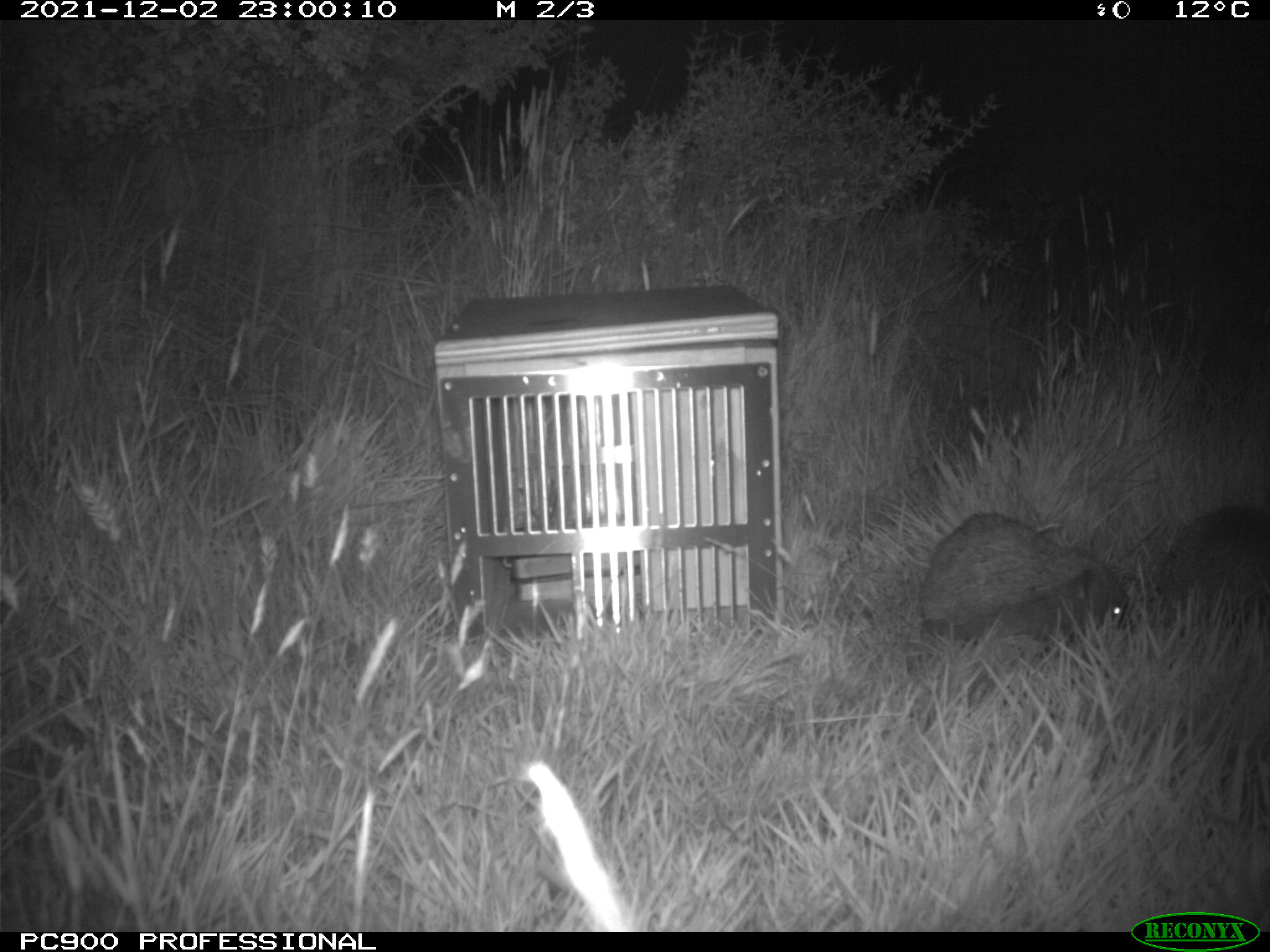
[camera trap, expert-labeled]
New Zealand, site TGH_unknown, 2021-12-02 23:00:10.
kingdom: Animalia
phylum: Chordata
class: Mammalia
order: Eulipotyphla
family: Erinaceidae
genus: Erinaceus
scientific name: Erinaceus europaeus europaeus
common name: european hedgehog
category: hedgehog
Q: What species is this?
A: Hedgehog (european hedgehog) (Erinaceus europaeus europaeus).